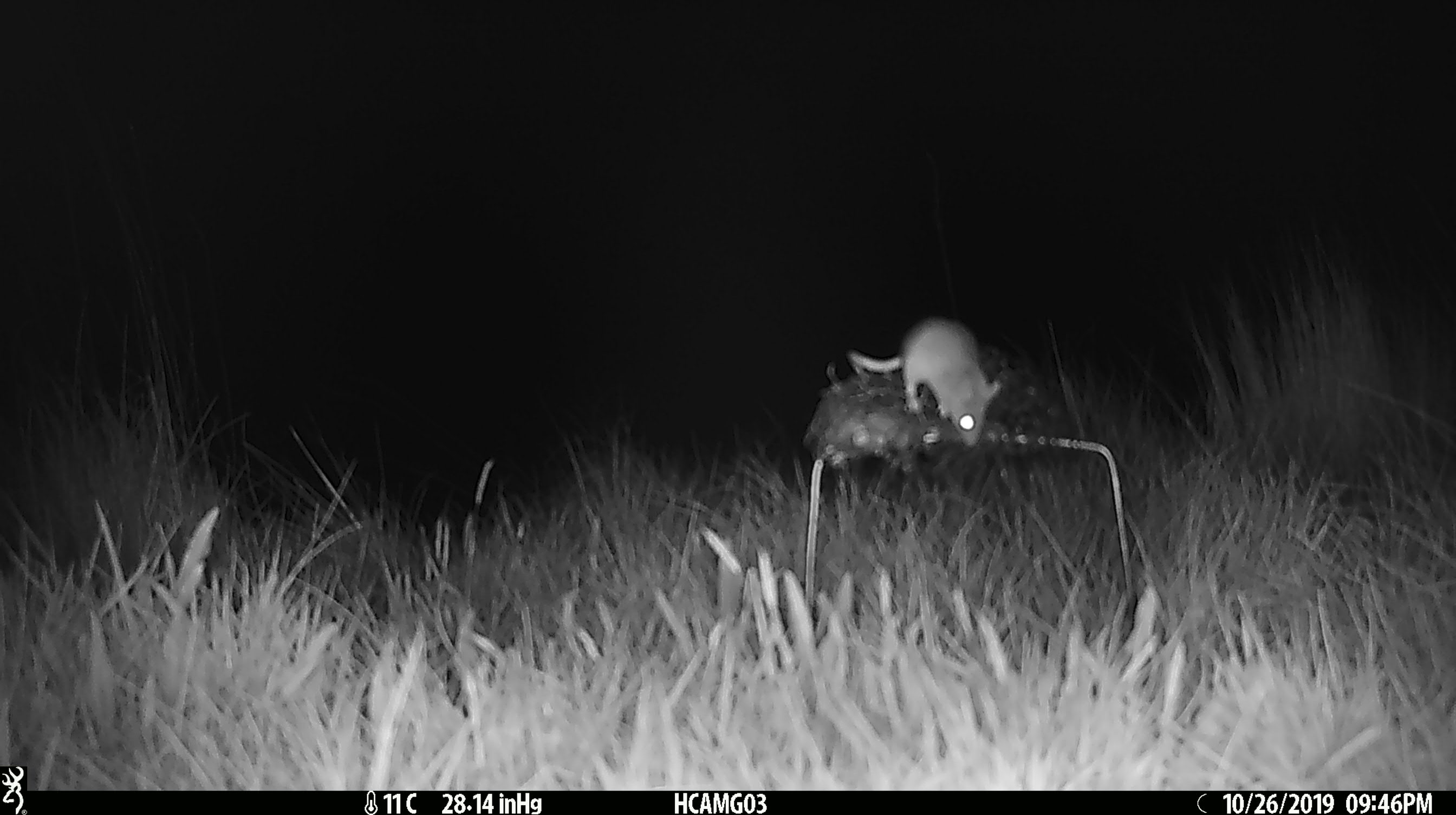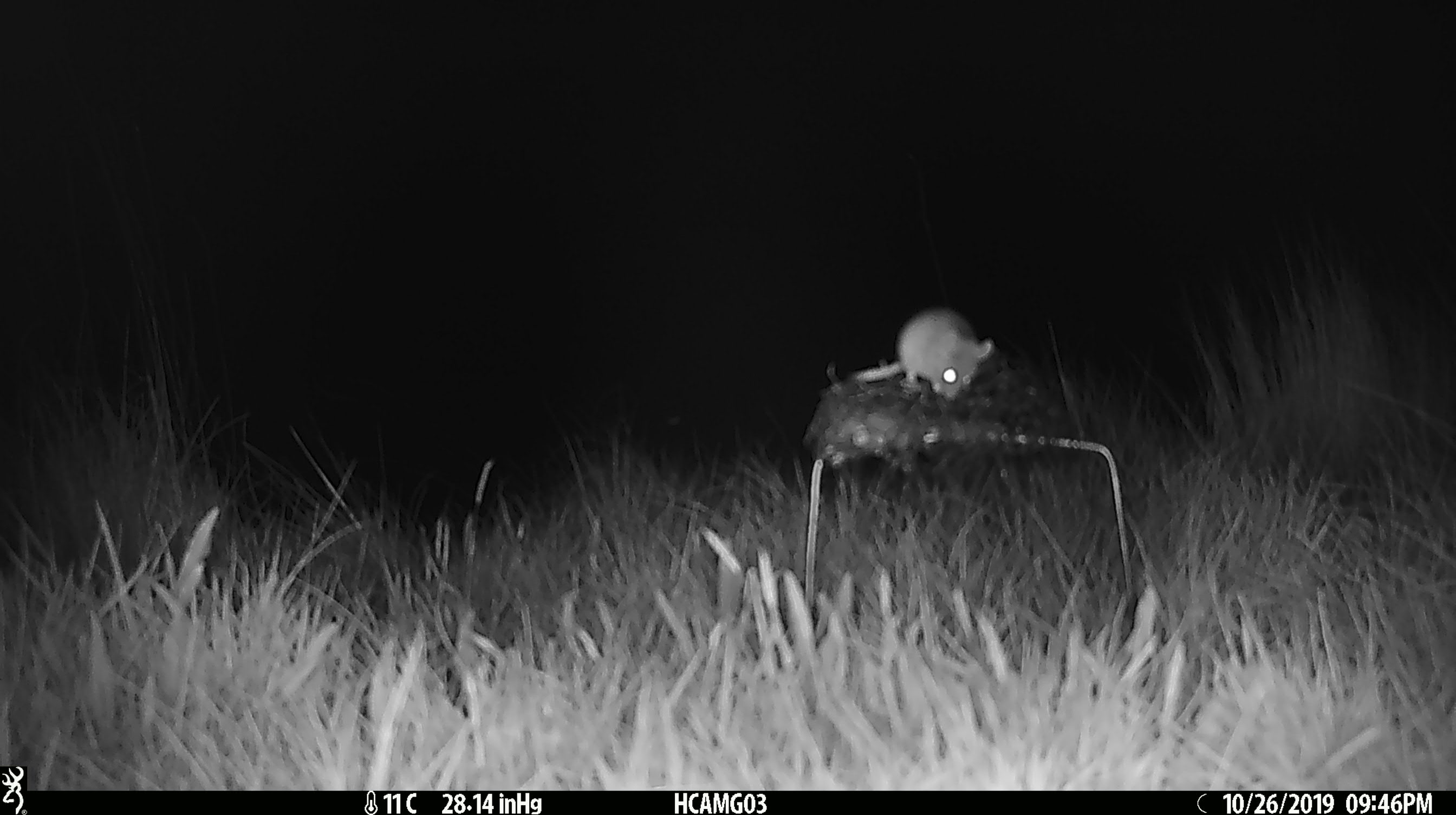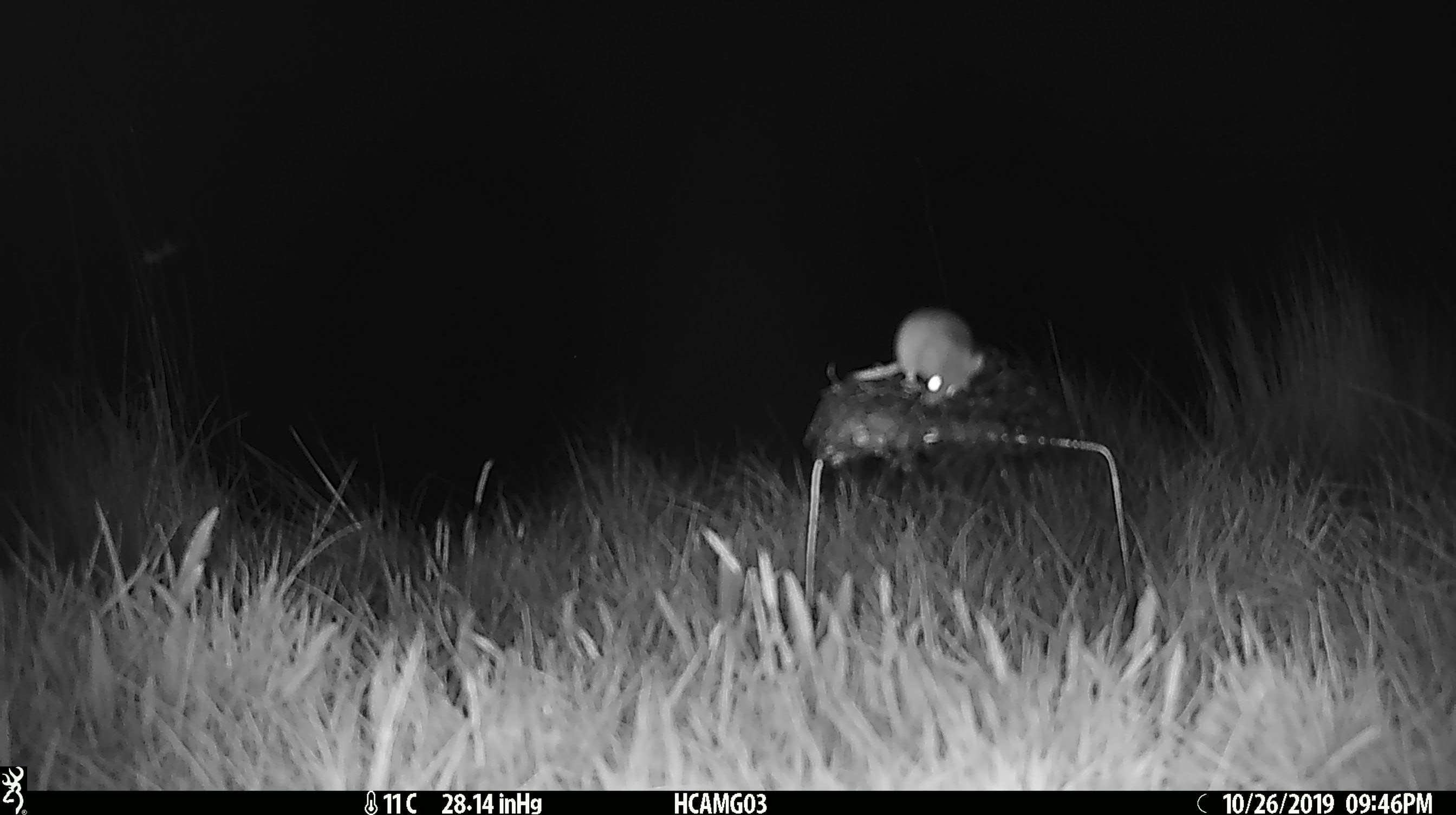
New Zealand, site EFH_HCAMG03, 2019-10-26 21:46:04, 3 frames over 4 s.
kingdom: Animalia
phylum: Chordata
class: Mammalia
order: Rodentia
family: Muridae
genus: Mus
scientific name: Mus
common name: mouse